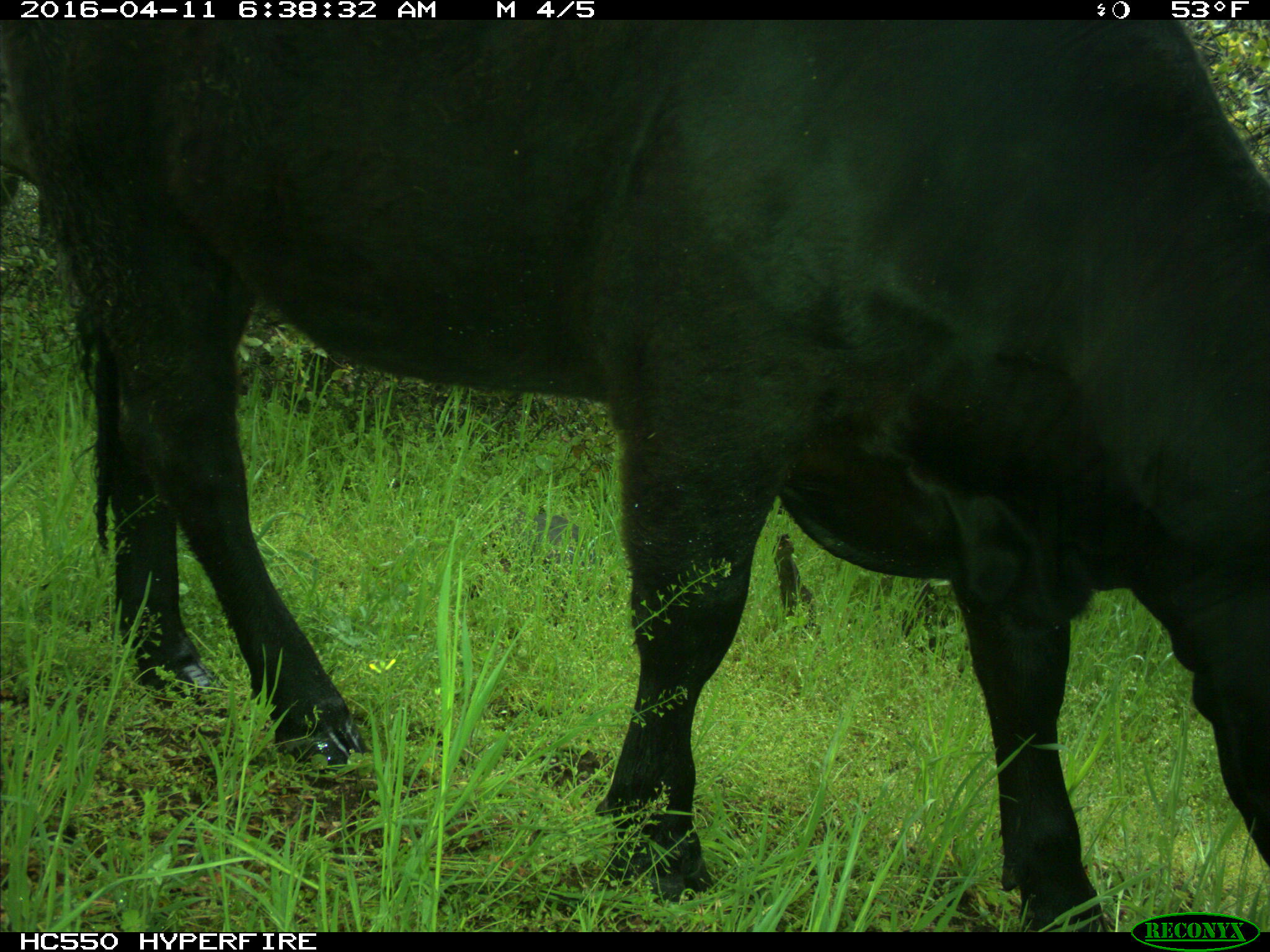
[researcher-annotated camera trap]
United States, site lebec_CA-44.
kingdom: Animalia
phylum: Chordata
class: Mammalia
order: Artiodactyla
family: Bovidae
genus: Bos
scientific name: Bos taurus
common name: domestic cow